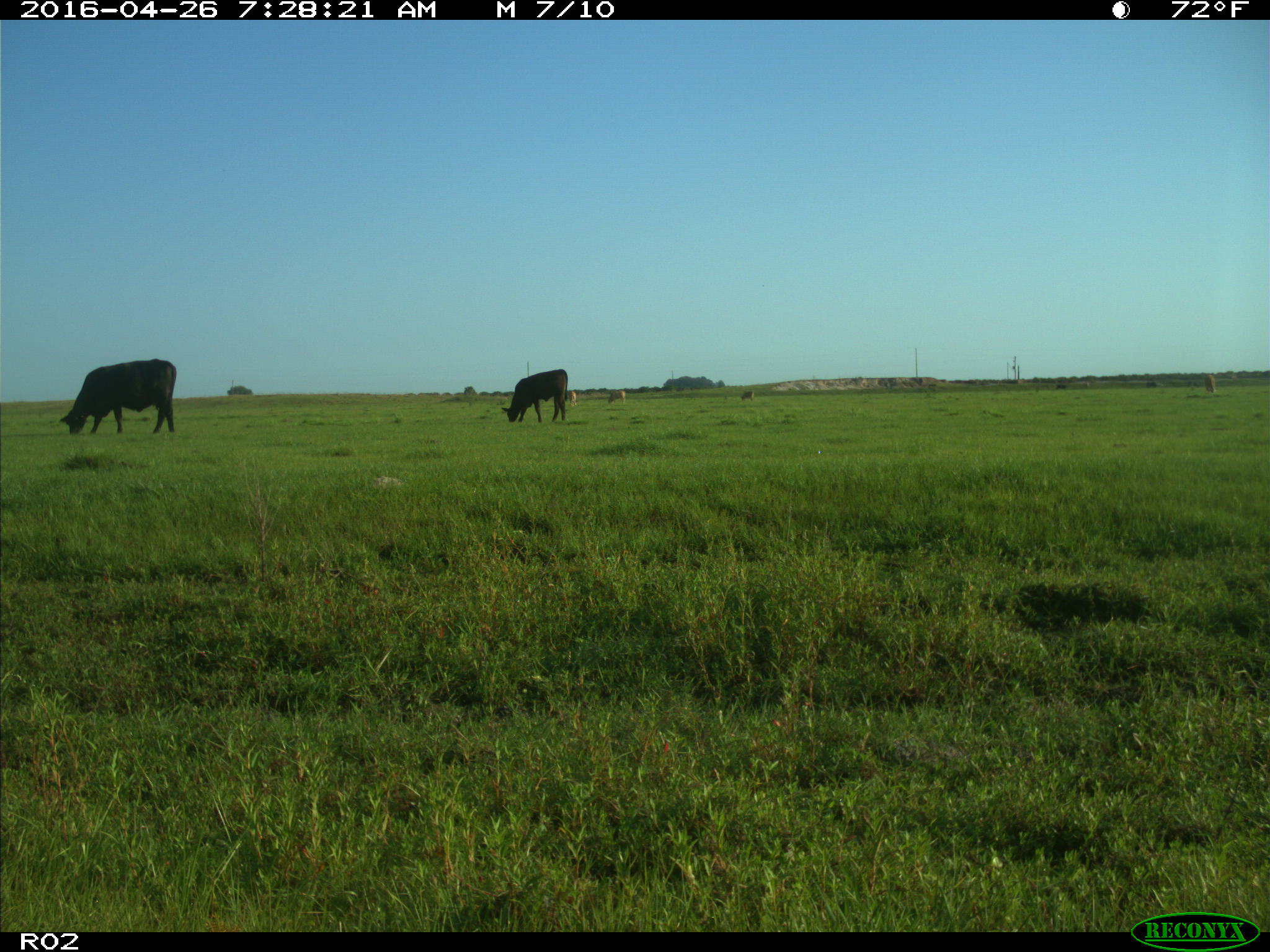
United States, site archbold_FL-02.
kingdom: Animalia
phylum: Chordata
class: Mammalia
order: Artiodactyla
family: Bovidae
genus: Bos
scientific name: Bos taurus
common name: domestic cow